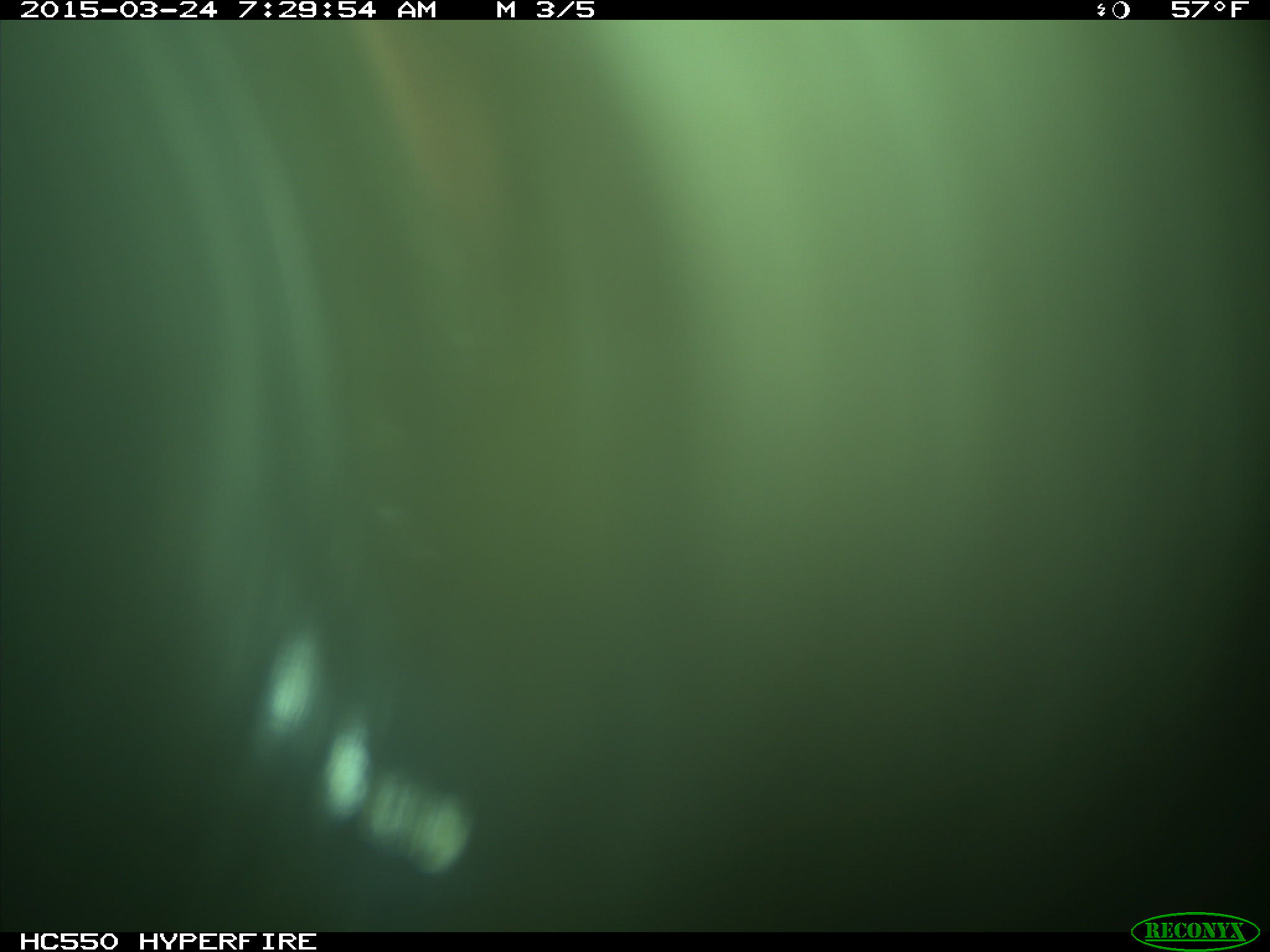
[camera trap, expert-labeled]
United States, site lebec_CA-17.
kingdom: Animalia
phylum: Chordata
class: Mammalia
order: Artiodactyla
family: Bovidae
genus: Bos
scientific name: Bos taurus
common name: domestic cow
Bos taurus (domestic cow).